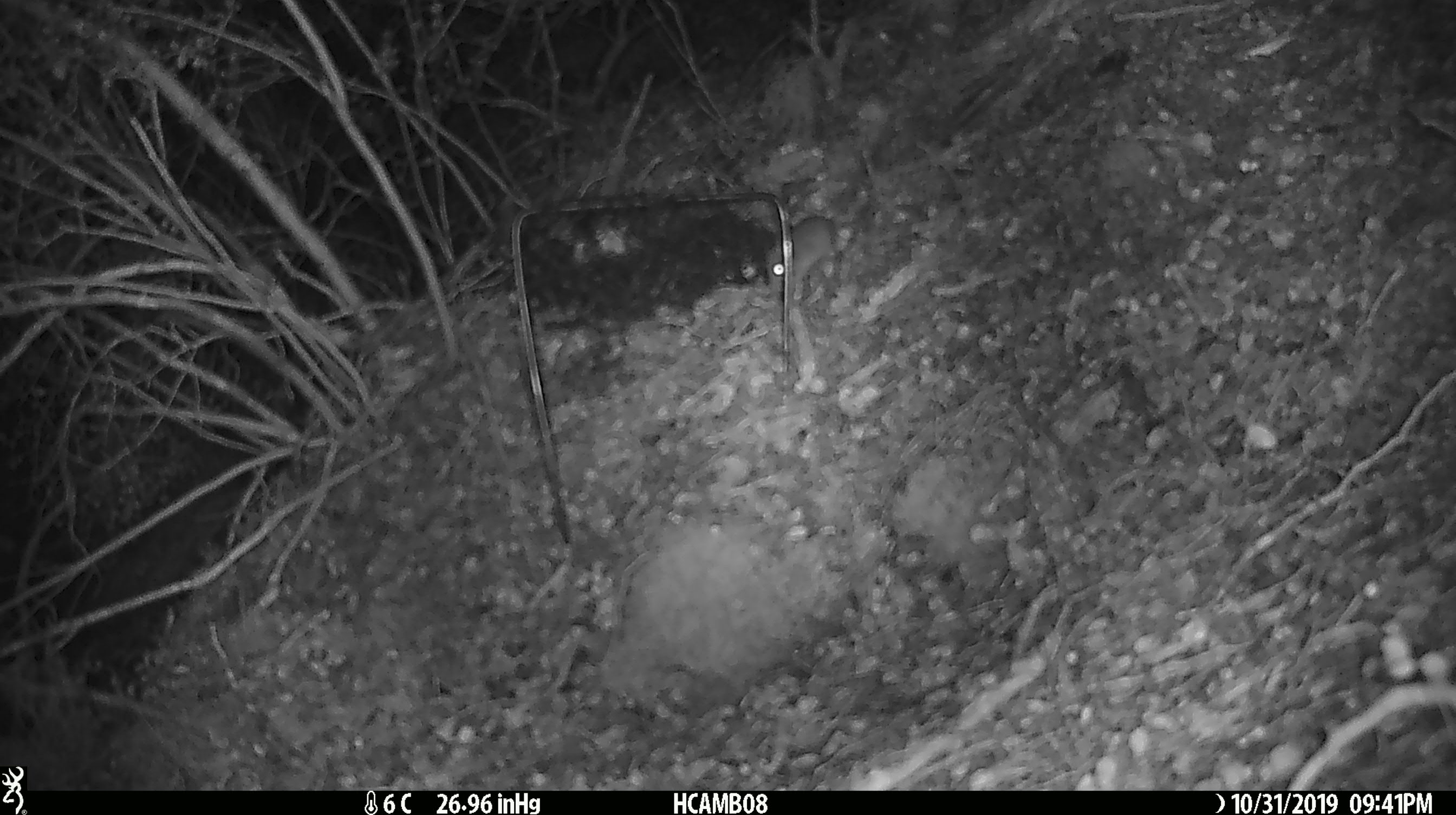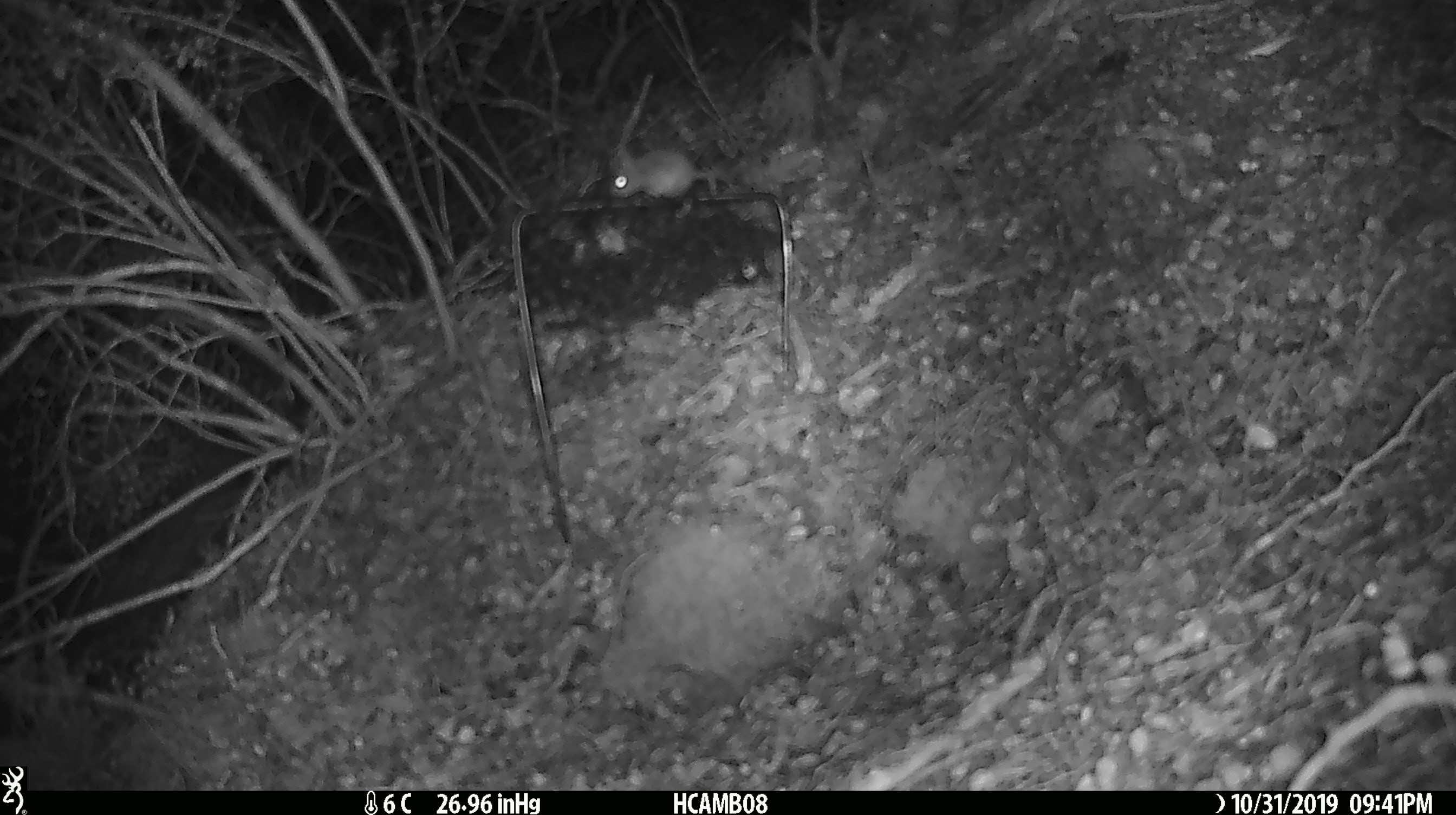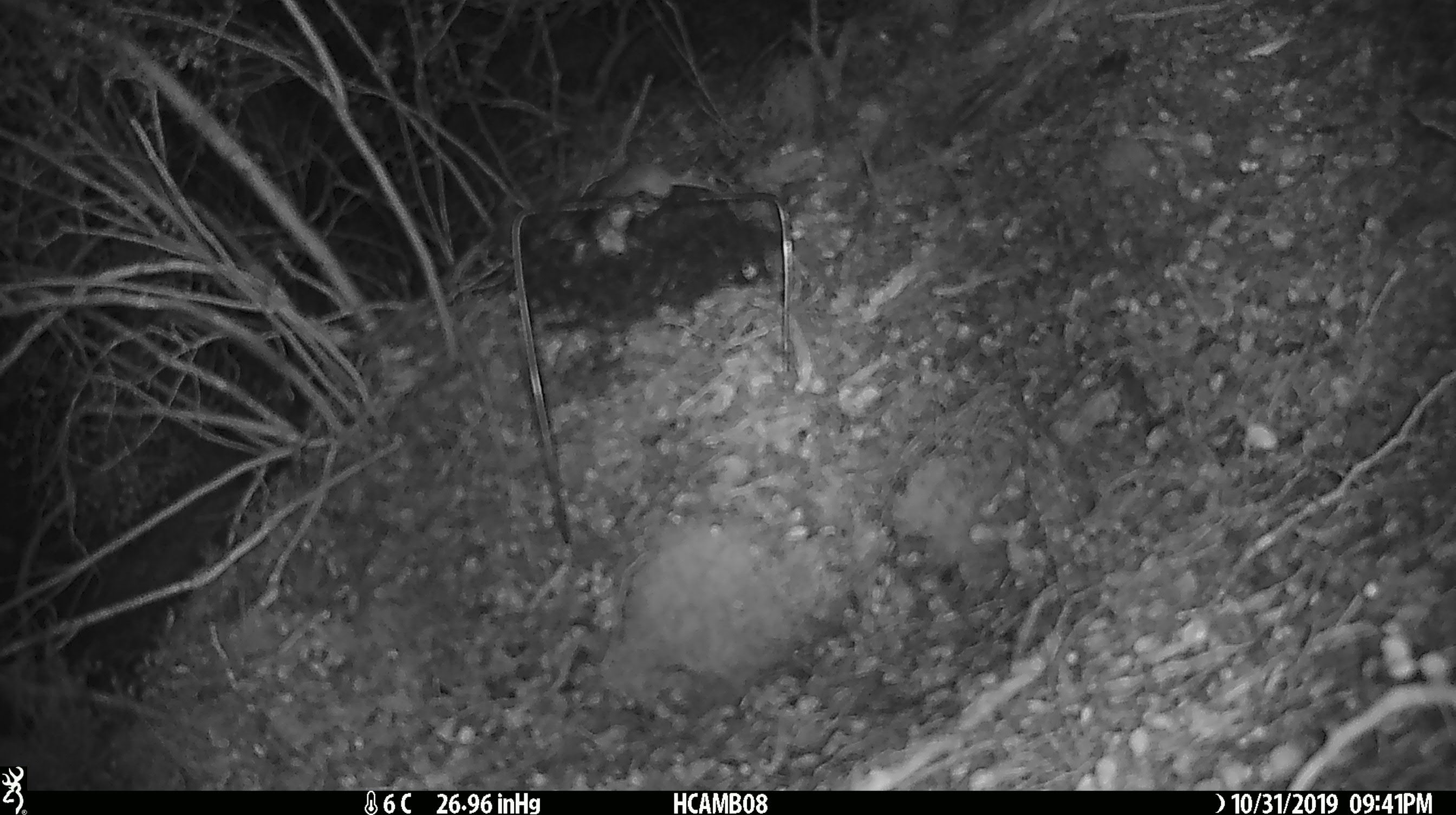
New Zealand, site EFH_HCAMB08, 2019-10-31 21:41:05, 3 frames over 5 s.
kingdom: Animalia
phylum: Chordata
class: Mammalia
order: Rodentia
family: Muridae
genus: Mus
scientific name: Mus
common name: mouse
Mouse (Mus).